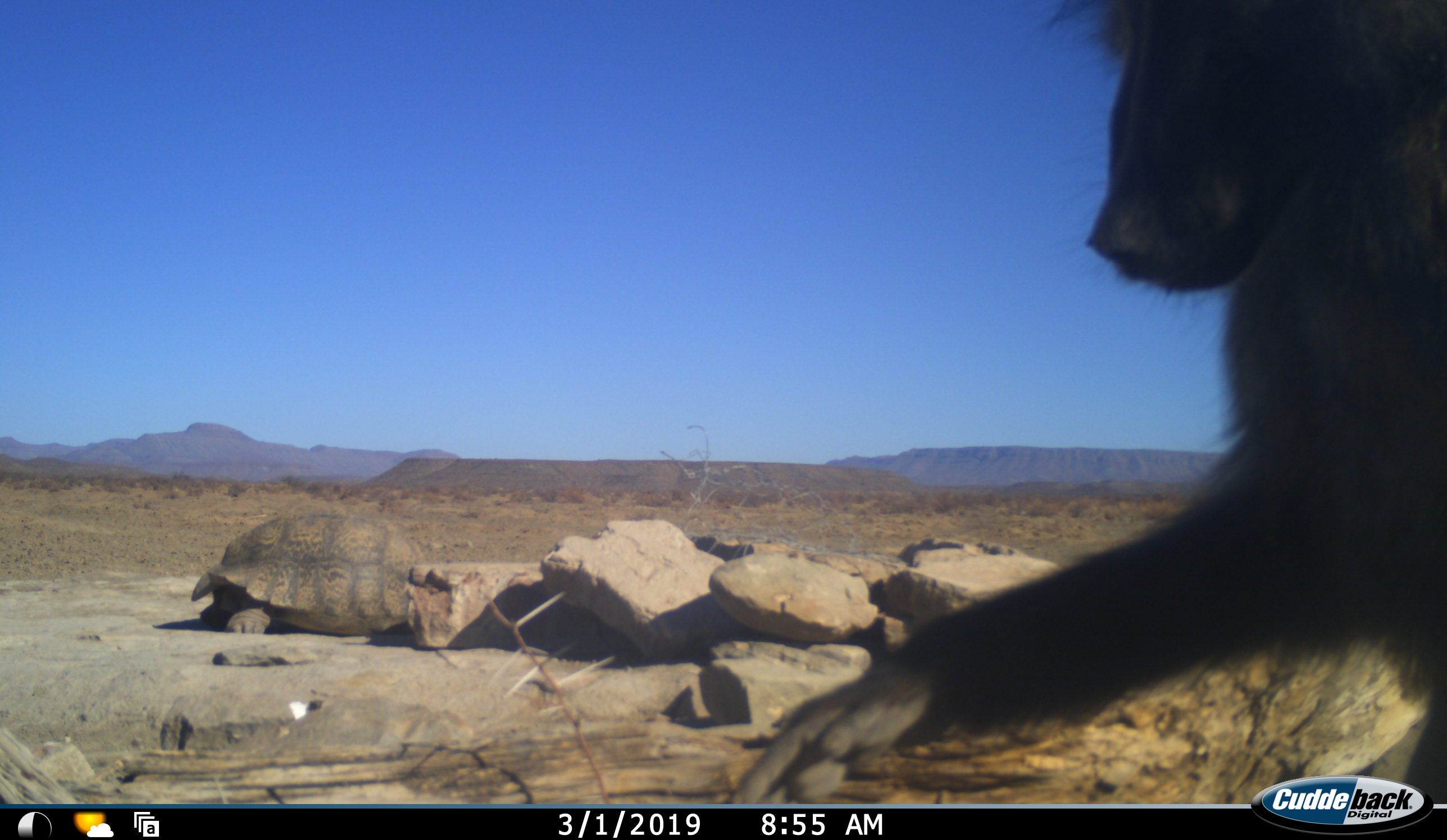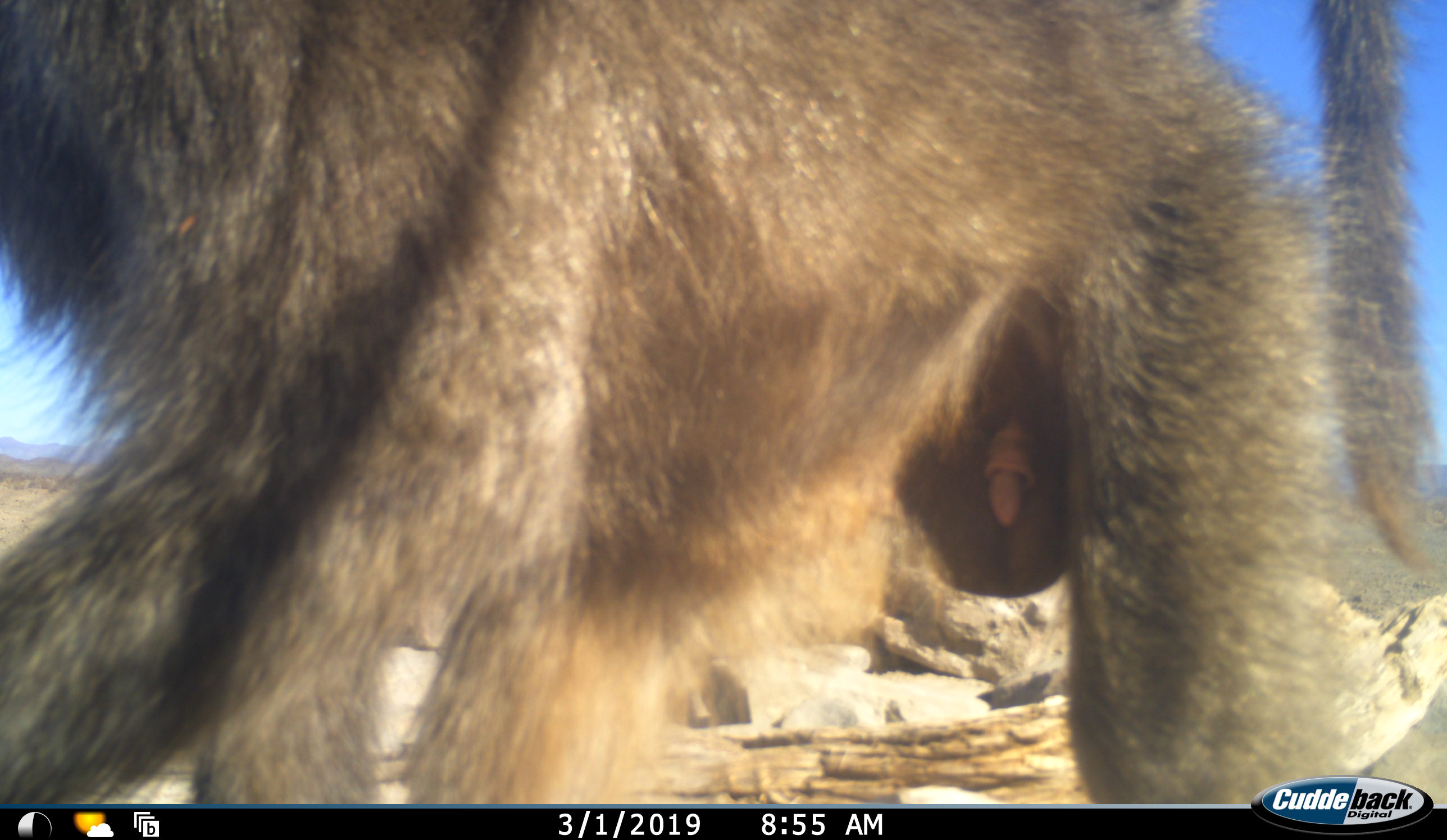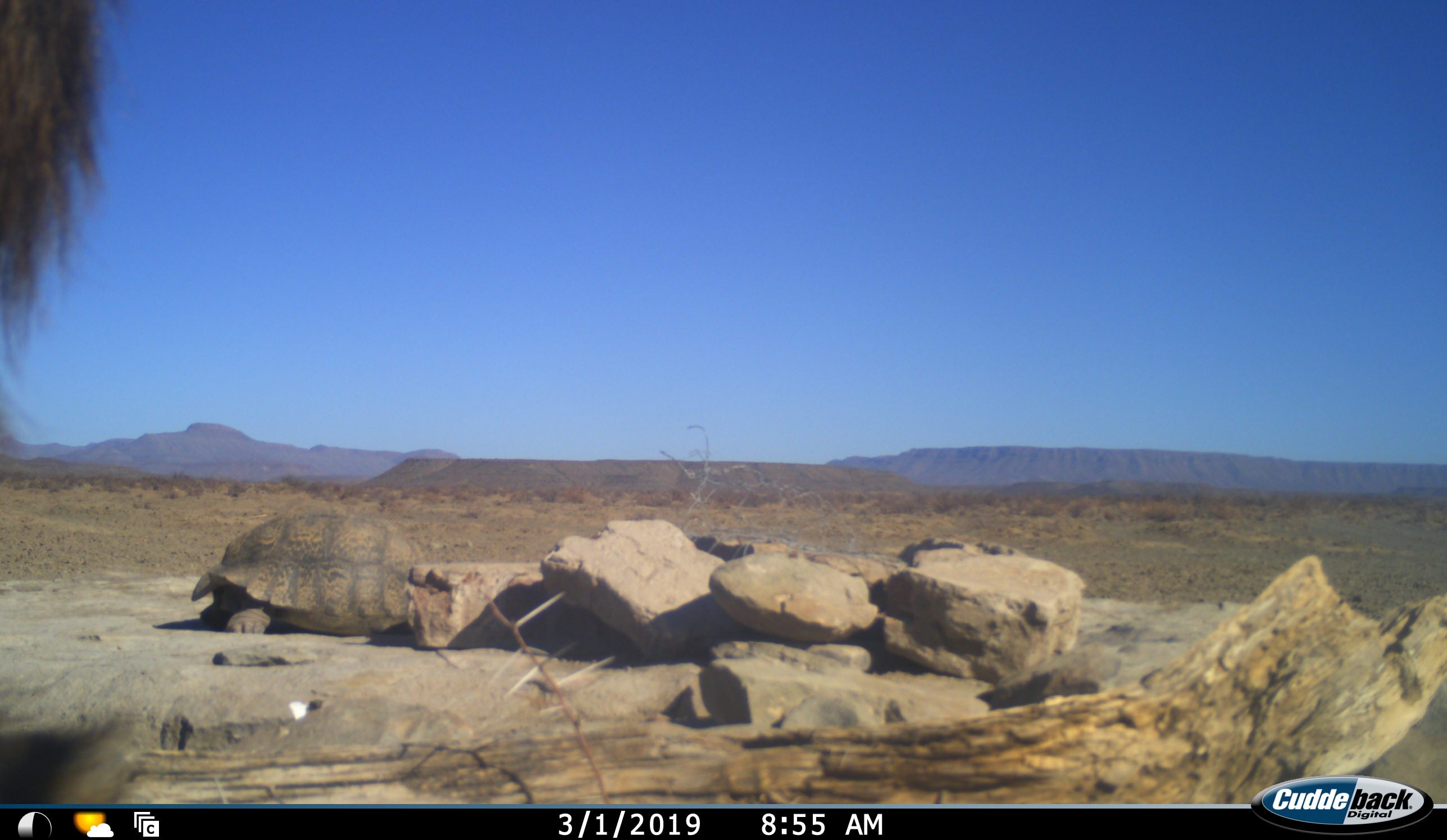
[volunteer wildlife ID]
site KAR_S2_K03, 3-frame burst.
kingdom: Animalia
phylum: Chordata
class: Mammalia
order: Primates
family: Cercopithecidae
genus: Papio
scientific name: Papio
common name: baboon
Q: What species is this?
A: Baboon (Papio).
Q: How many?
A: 1.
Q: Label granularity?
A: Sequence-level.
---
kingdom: Animalia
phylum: Chordata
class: Reptilia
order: Testudines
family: Testudinidae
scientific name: Testudinidae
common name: tortoise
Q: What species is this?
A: Tortoise (Testudinidae).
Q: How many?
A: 1.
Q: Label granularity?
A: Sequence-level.